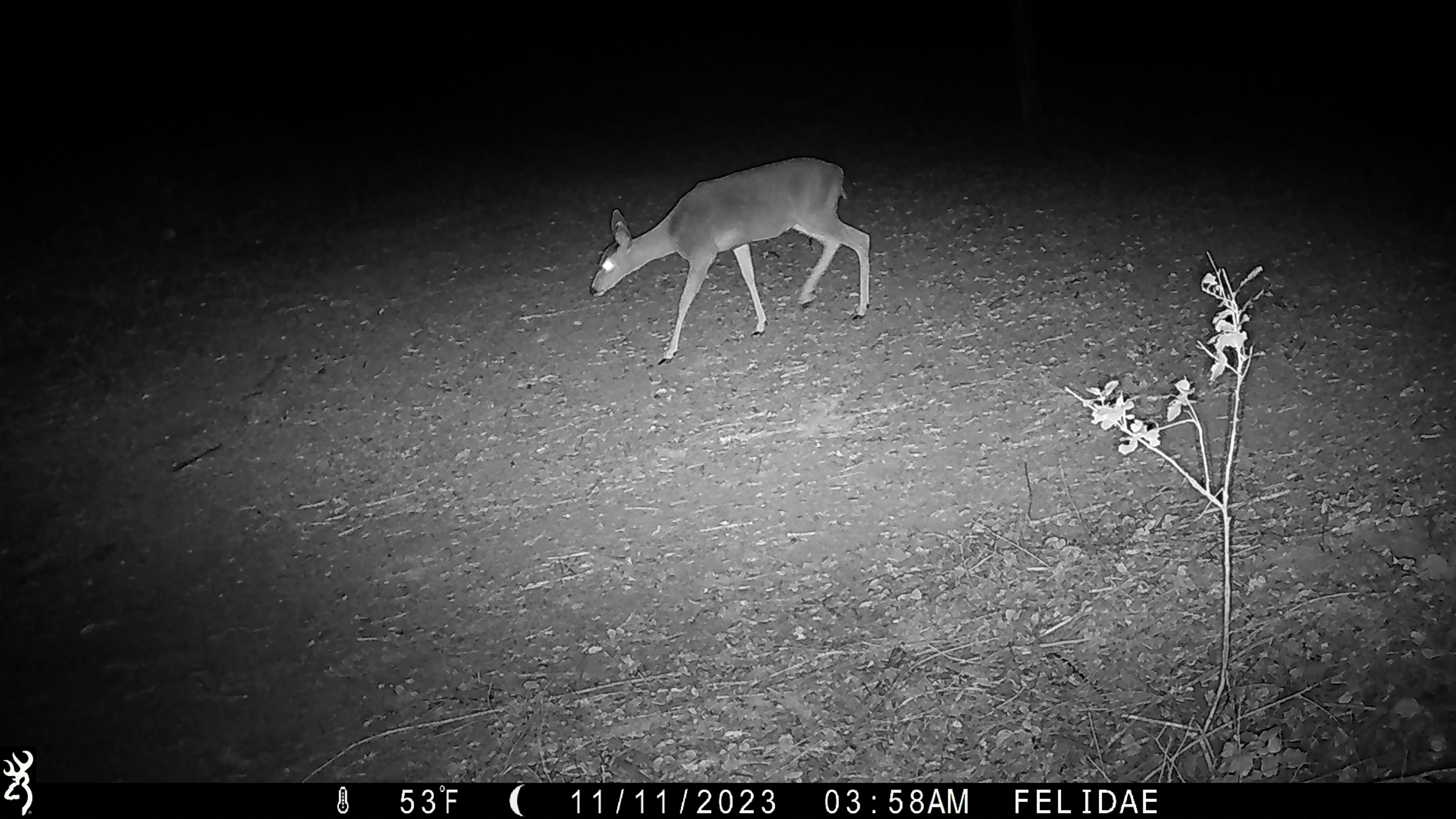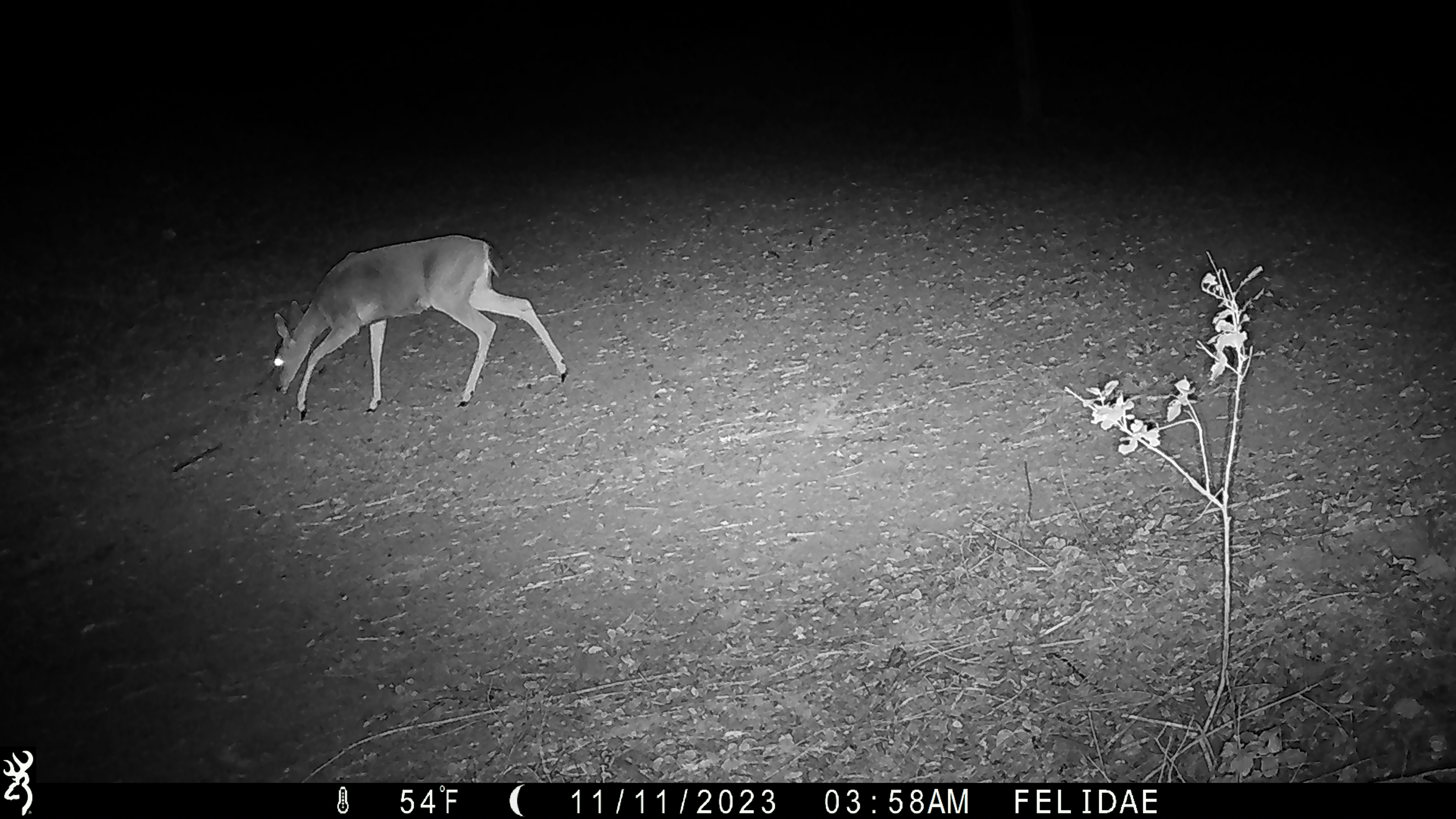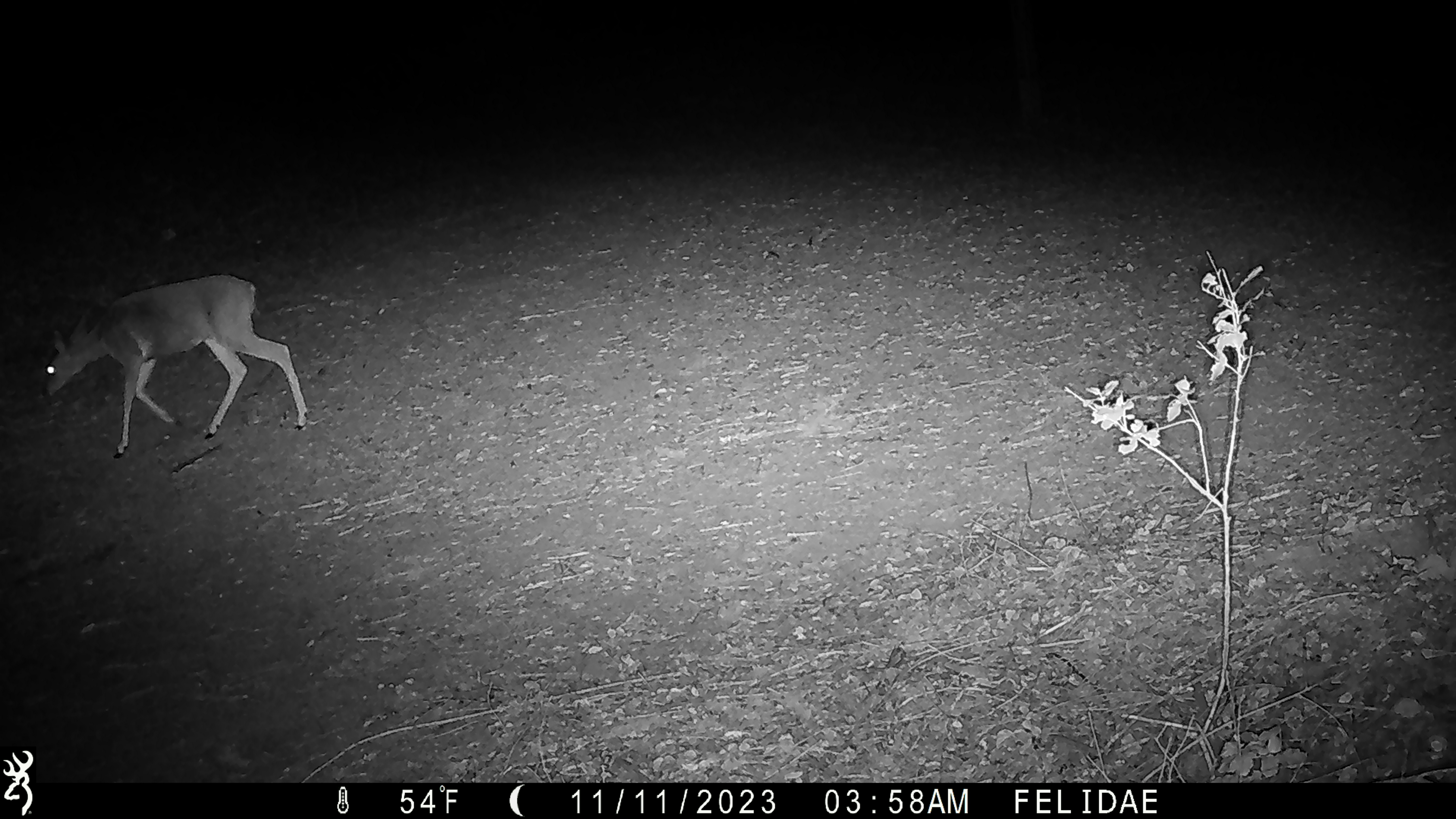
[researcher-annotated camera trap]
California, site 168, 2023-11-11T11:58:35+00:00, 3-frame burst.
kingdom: Animalia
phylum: Chordata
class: Mammalia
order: Artiodactyla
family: Cervidae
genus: Odocoileus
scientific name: Odocoileus hemionus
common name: mule deer